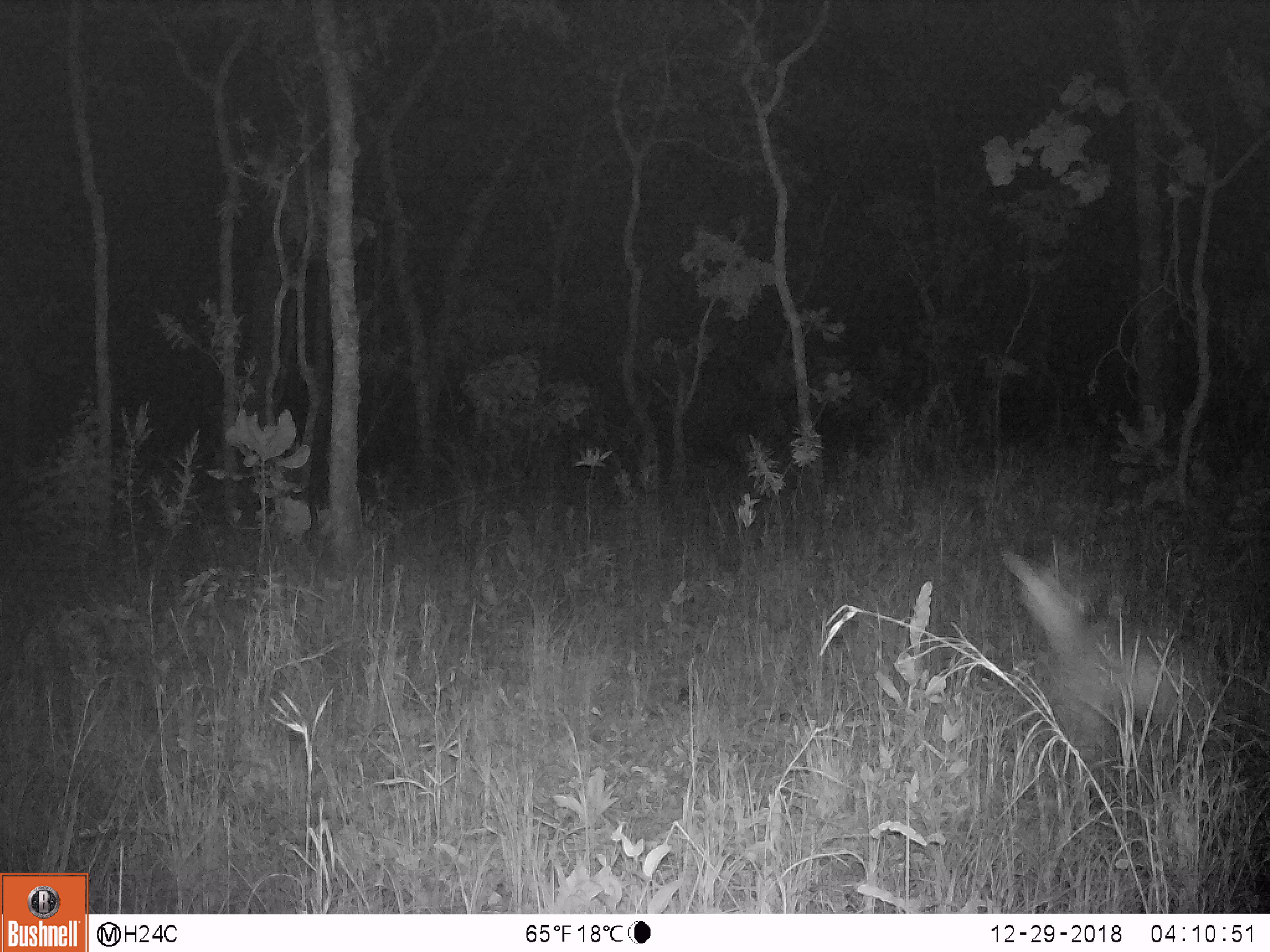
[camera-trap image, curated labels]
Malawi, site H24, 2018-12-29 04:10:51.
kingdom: Animalia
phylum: Chordata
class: Mammalia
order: Artiodactyla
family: Bovidae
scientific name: Antilopinae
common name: small antelope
Small antelope (Antilopinae), count 1.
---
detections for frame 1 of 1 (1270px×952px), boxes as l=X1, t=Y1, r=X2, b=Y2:
small antelope: l=1000, t=543, r=1217, b=747